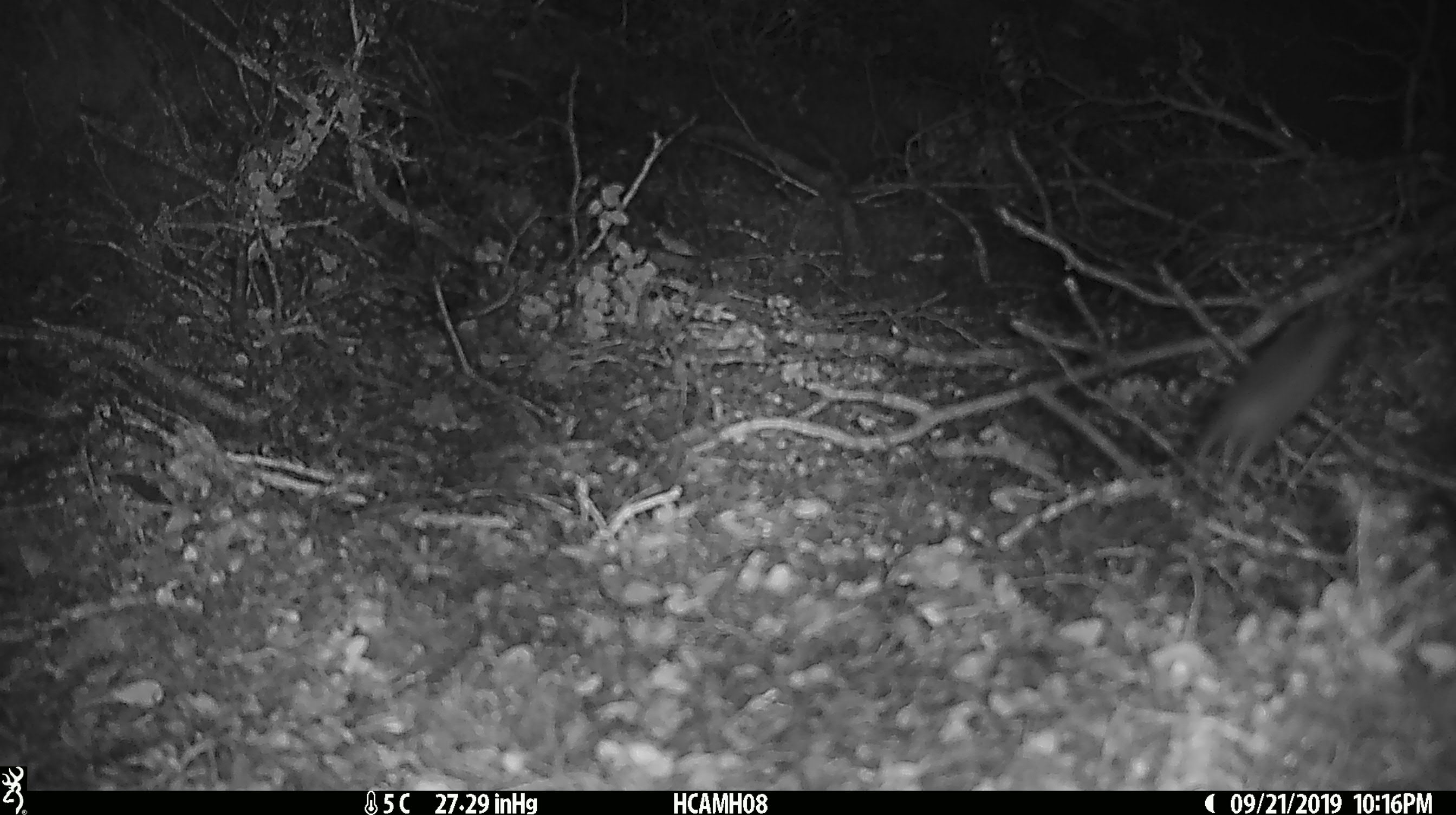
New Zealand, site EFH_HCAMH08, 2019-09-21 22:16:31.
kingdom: Animalia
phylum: Chordata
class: Mammalia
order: Rodentia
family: Muridae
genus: Mus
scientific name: Mus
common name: mouse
Mouse (Mus).